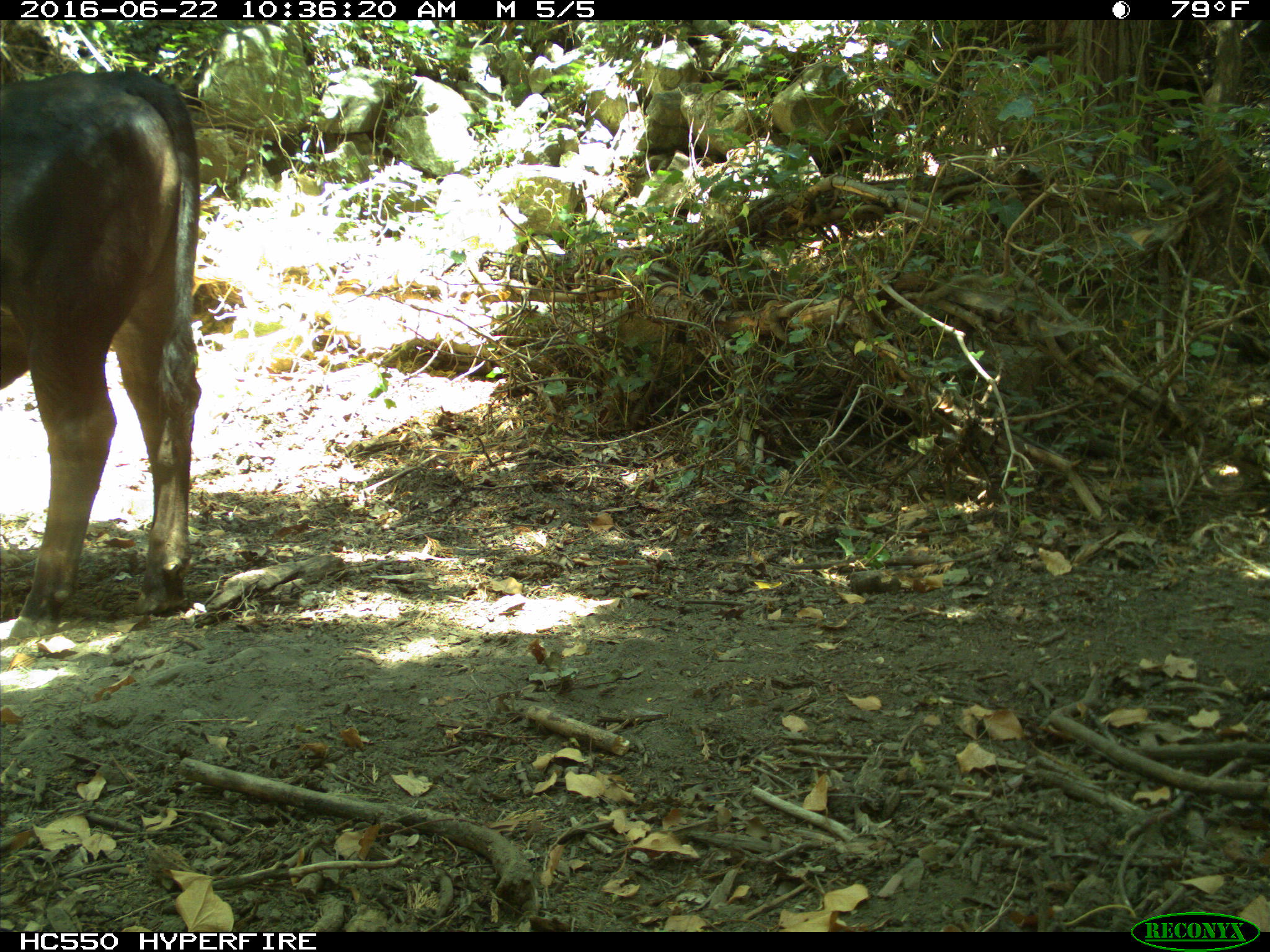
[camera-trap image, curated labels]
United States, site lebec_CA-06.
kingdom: Animalia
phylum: Chordata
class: Mammalia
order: Artiodactyla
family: Bovidae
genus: Bos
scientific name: Bos taurus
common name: domestic cow